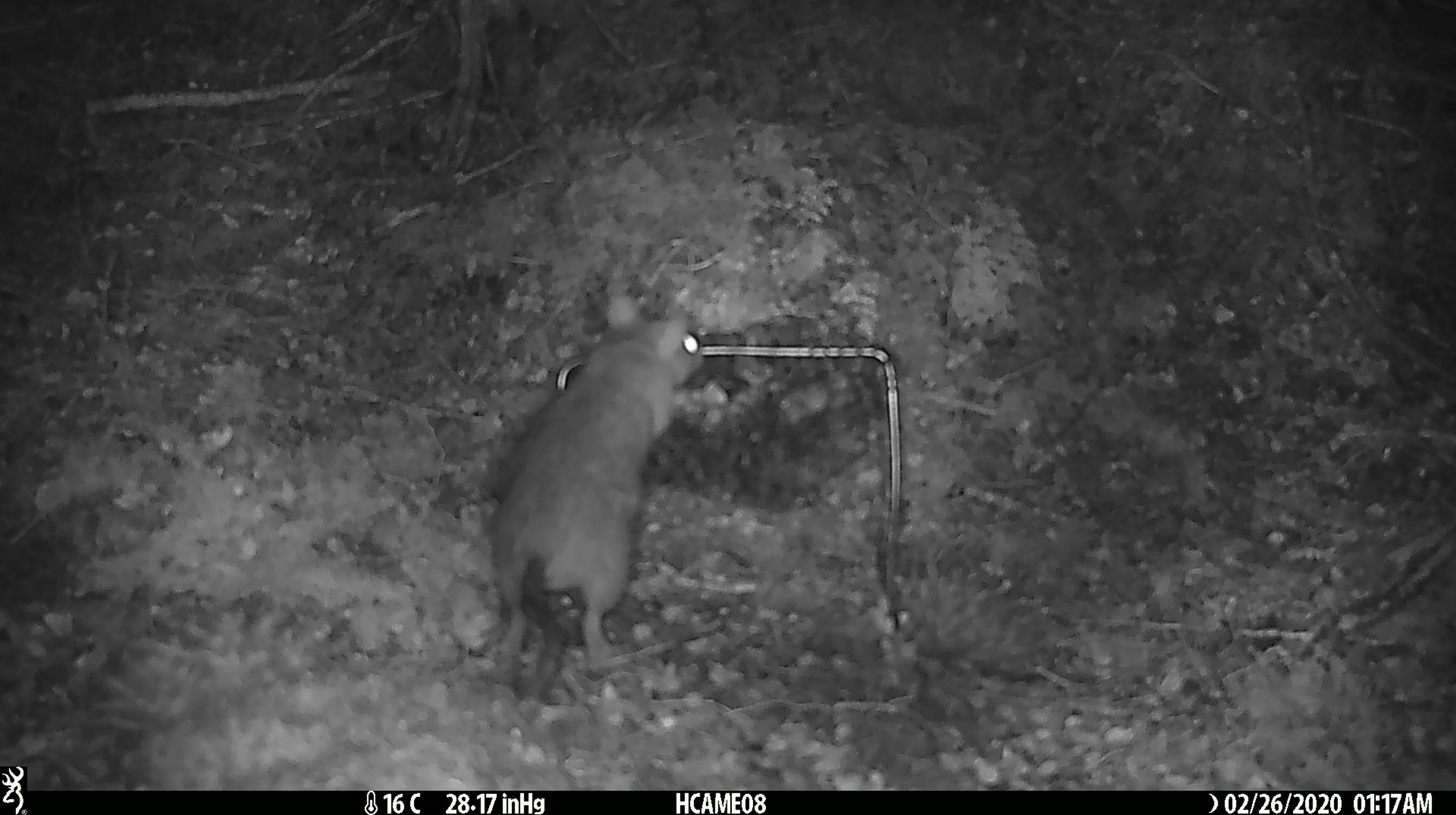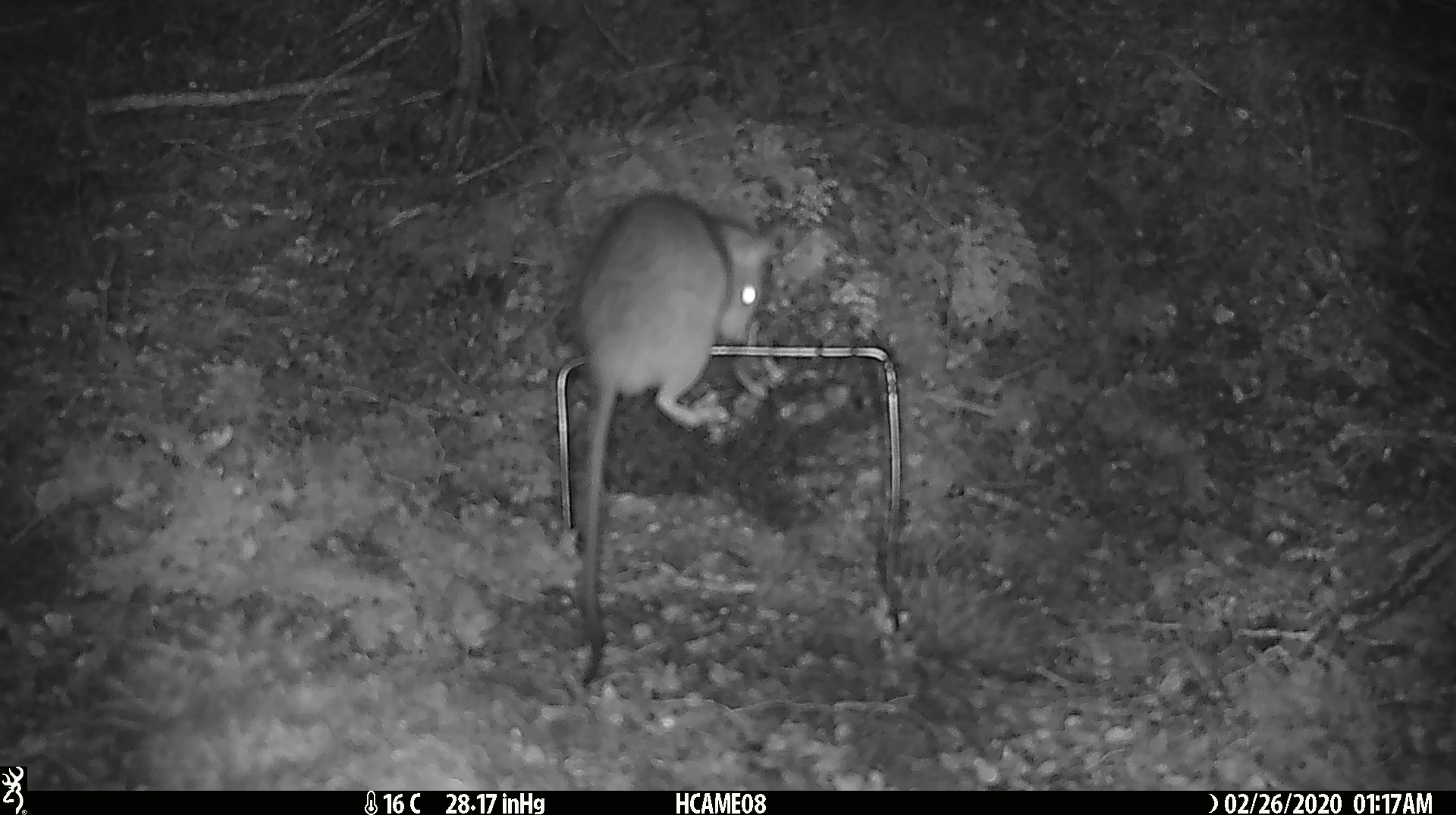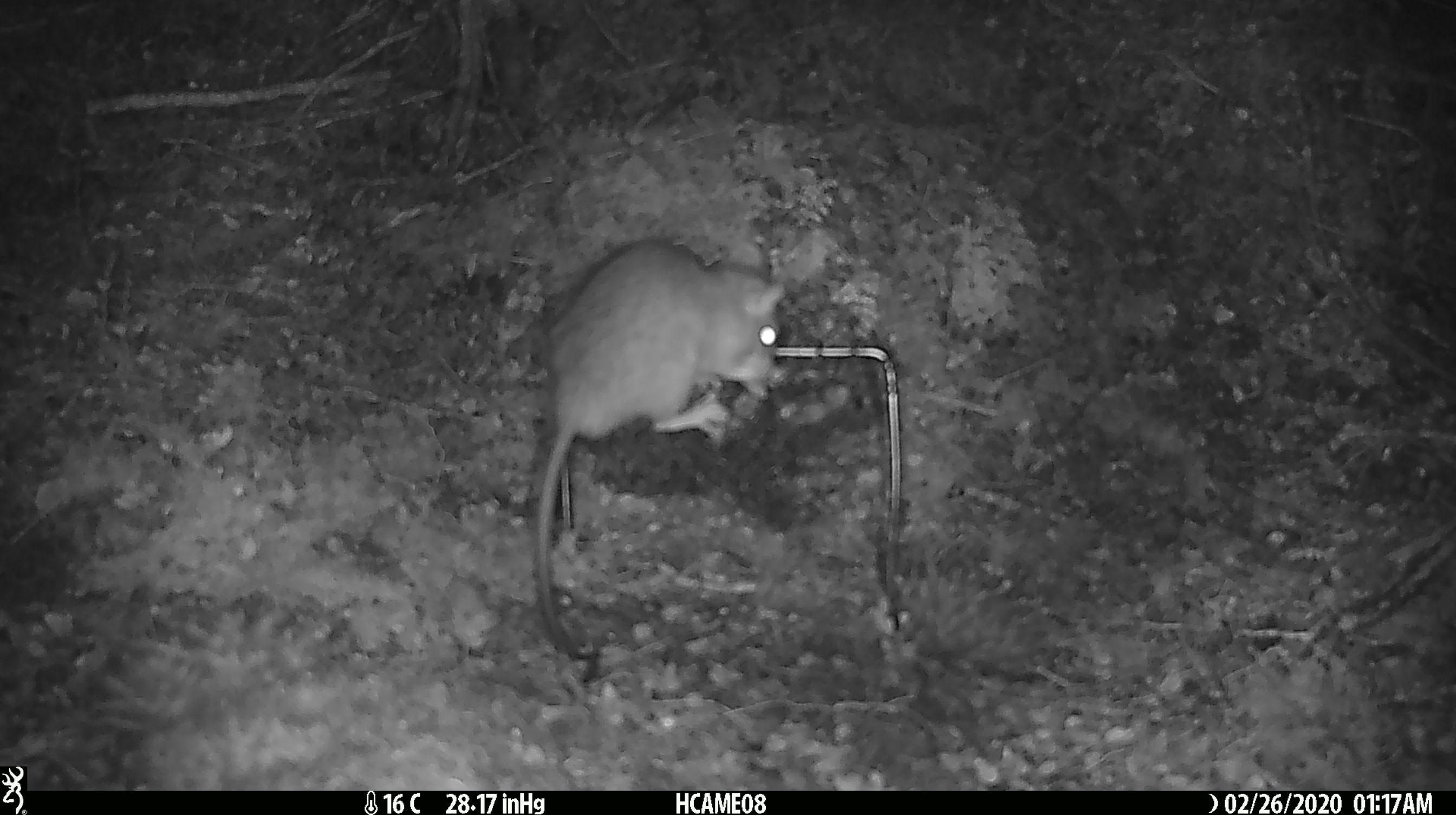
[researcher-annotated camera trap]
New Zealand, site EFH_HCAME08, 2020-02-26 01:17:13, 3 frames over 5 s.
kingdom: Animalia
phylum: Chordata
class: Mammalia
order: Rodentia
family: Muridae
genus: Rattus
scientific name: Rattus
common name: rat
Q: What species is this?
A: Rat (Rattus).